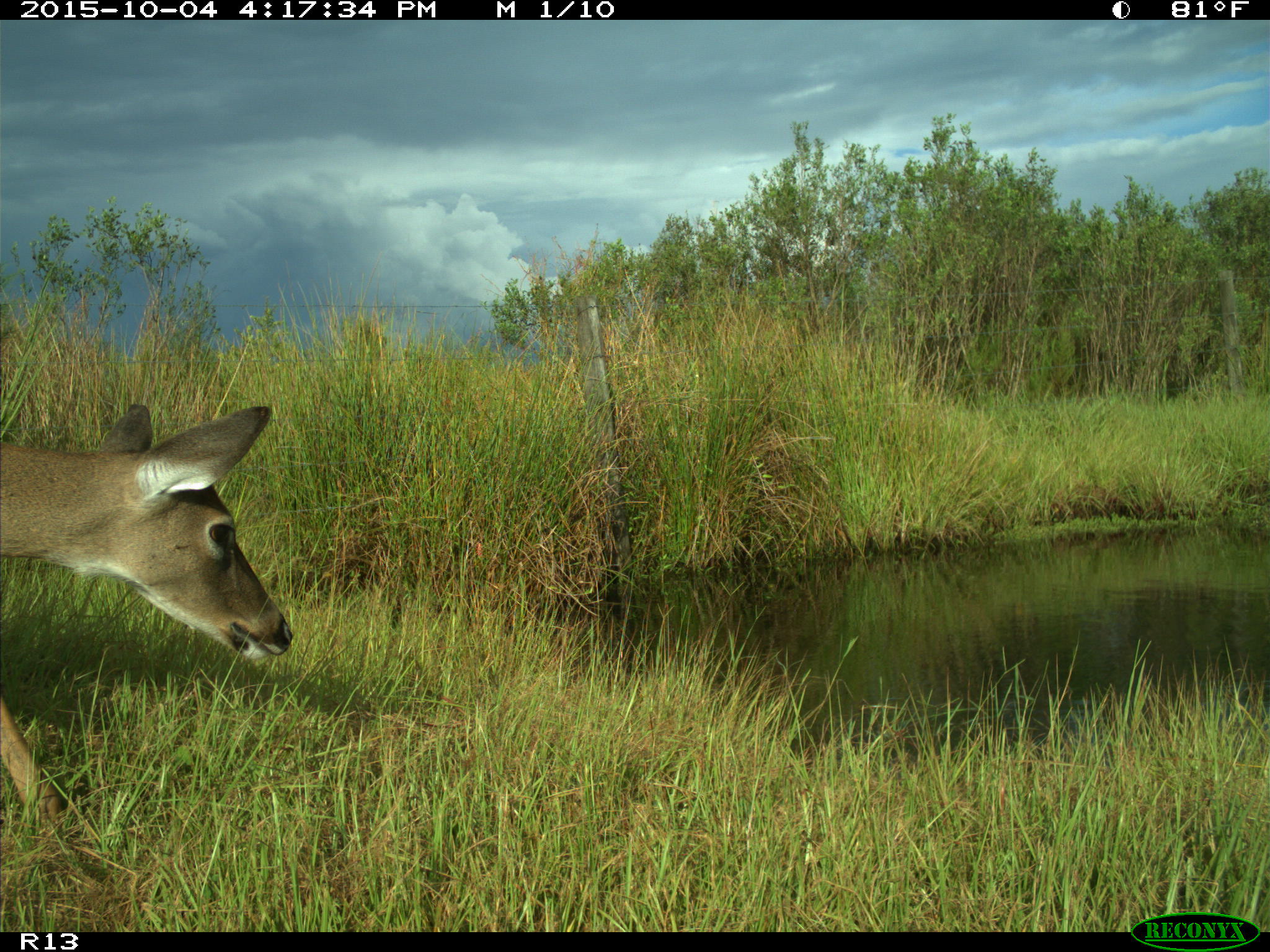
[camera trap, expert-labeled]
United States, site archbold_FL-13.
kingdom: Animalia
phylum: Chordata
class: Mammalia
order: Artiodactyla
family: Cervidae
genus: Odocoileus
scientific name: Odocoileus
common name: deer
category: unidentified deer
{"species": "unidentified deer (deer) (Odocoileus)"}